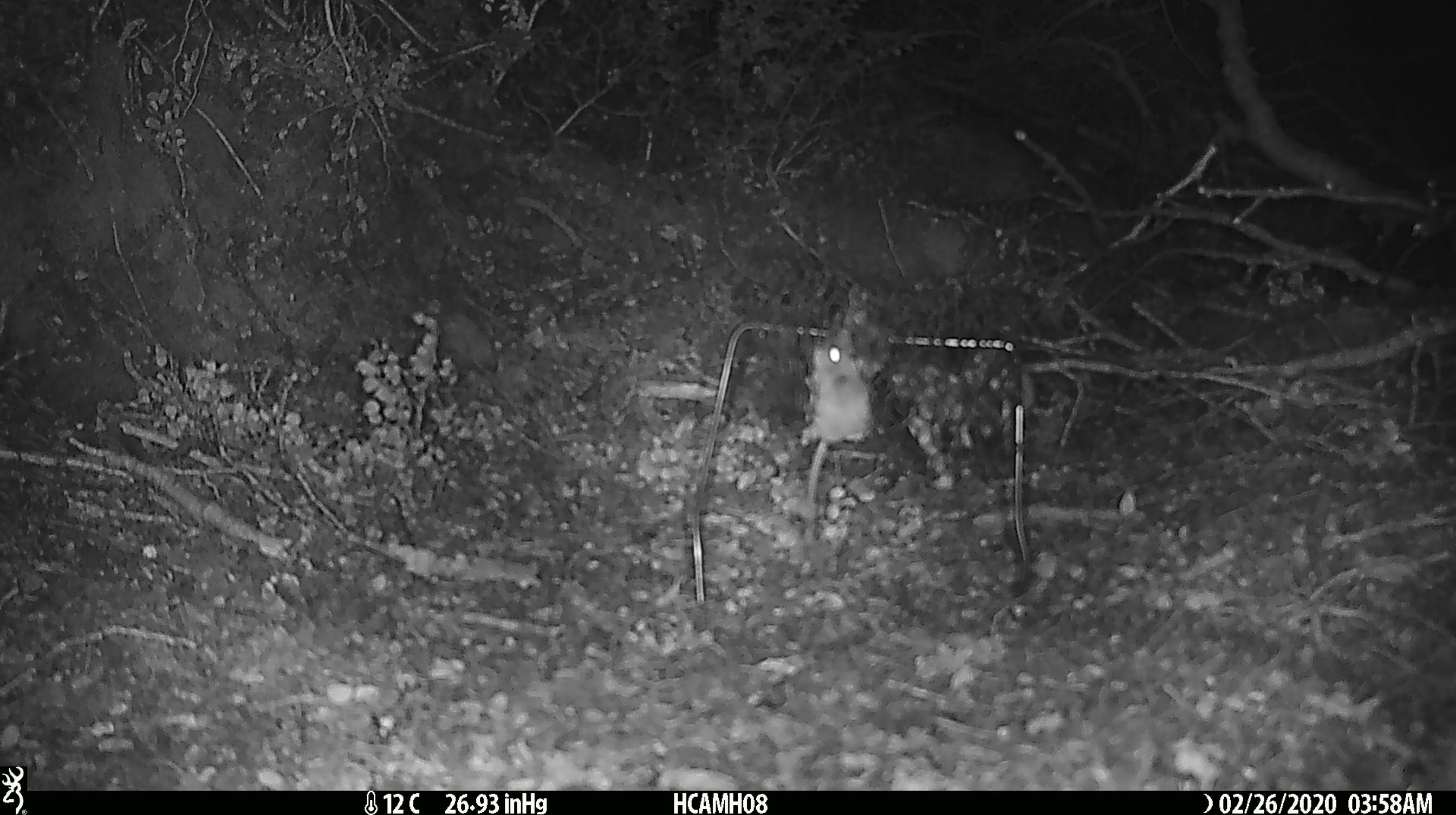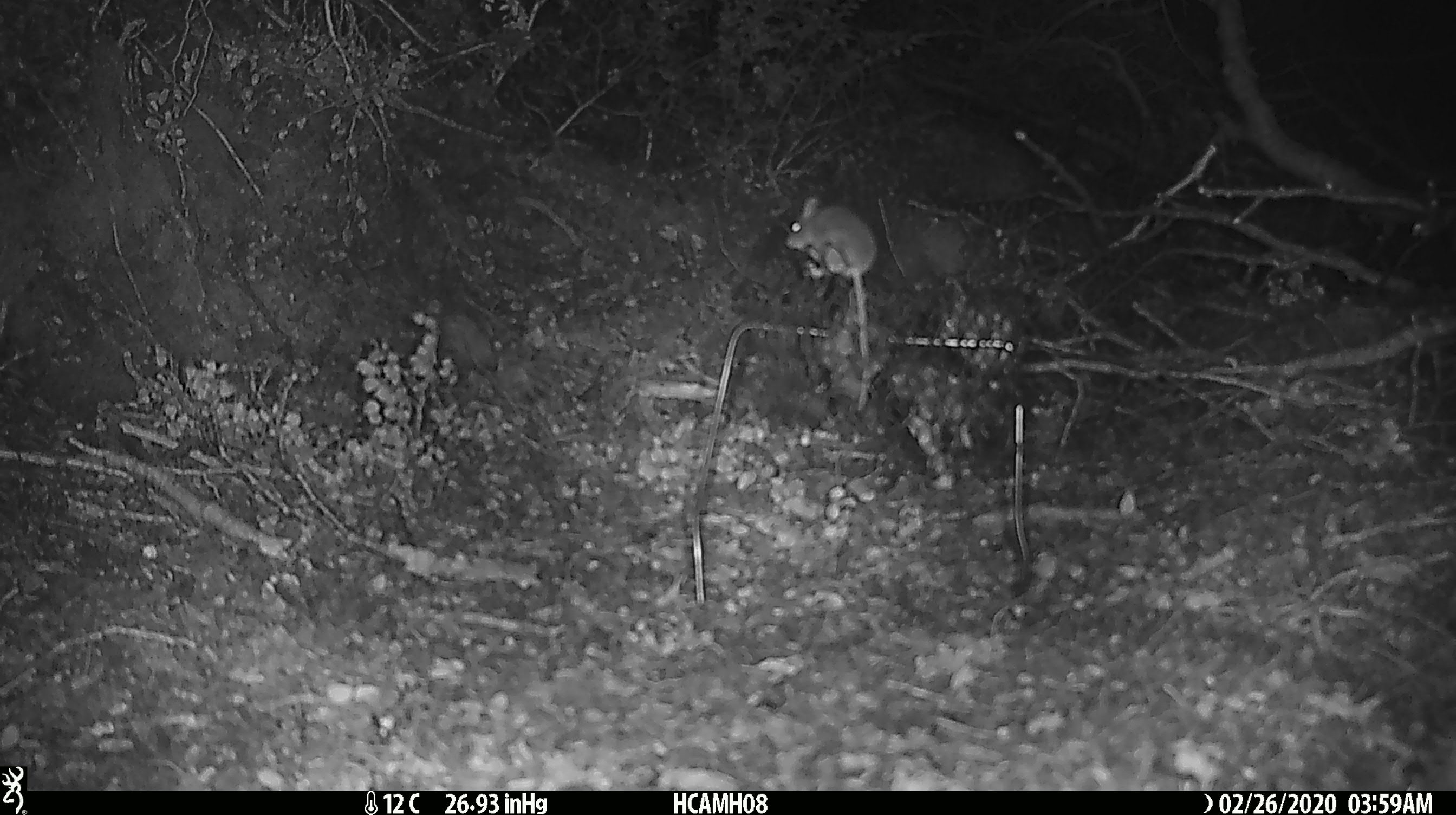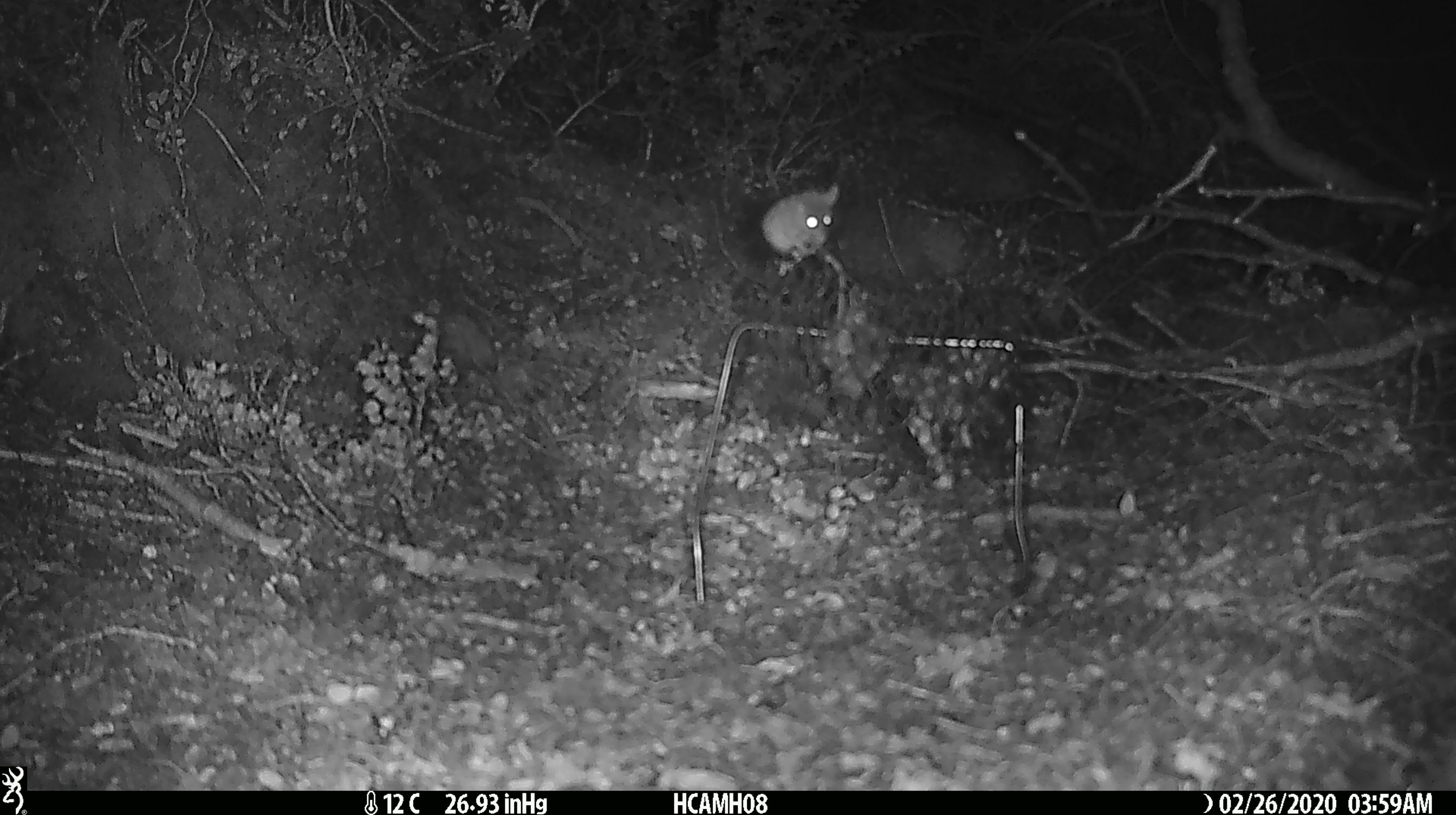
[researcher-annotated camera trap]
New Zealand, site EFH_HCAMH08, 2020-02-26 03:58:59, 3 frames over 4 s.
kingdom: Animalia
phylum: Chordata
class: Mammalia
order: Rodentia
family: Muridae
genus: Mus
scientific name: Mus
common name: mouse